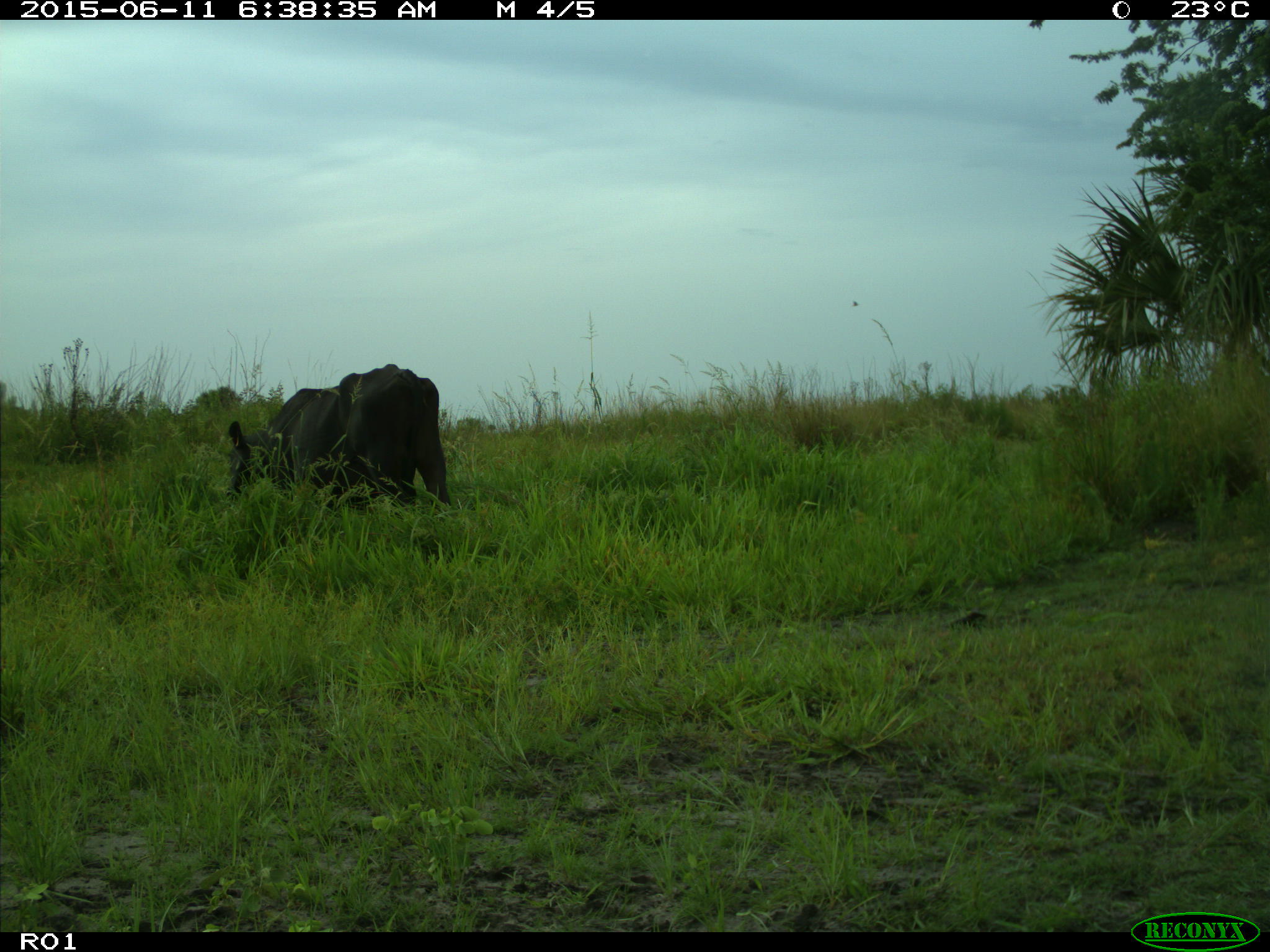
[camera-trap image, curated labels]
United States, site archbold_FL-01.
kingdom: Animalia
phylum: Chordata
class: Mammalia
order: Artiodactyla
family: Bovidae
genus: Bos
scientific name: Bos taurus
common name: domestic cow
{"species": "Bos taurus (domestic cow)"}